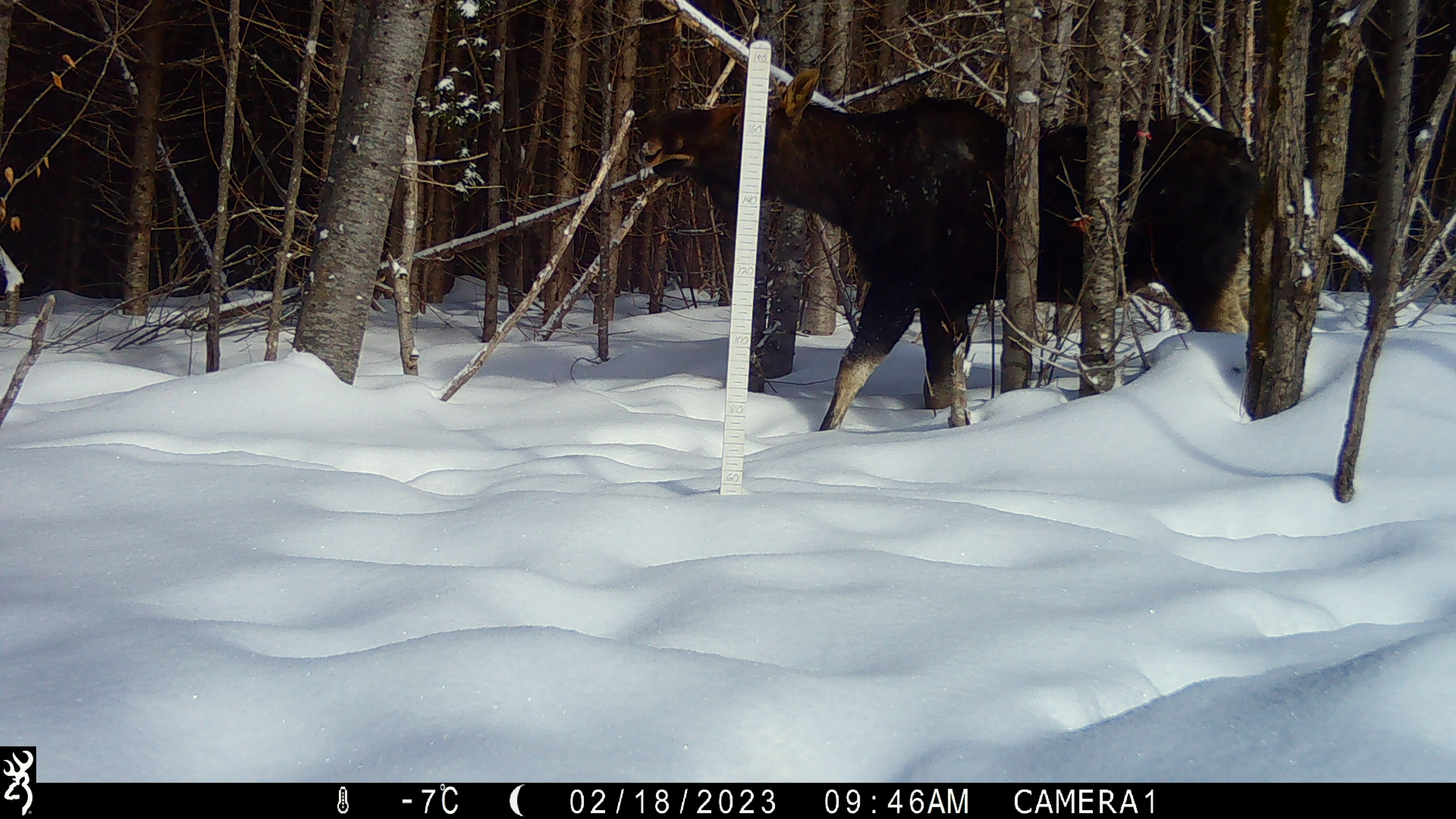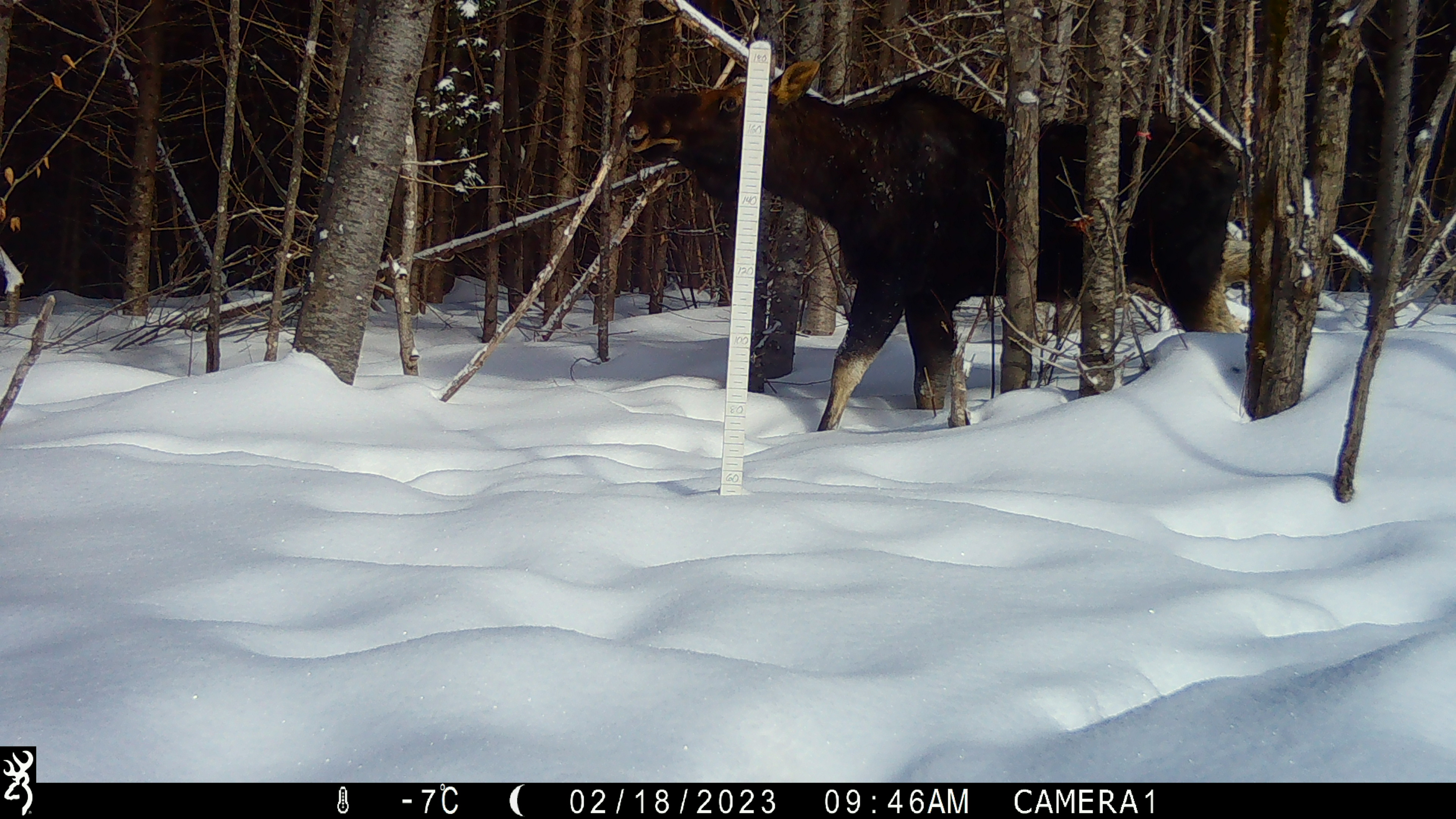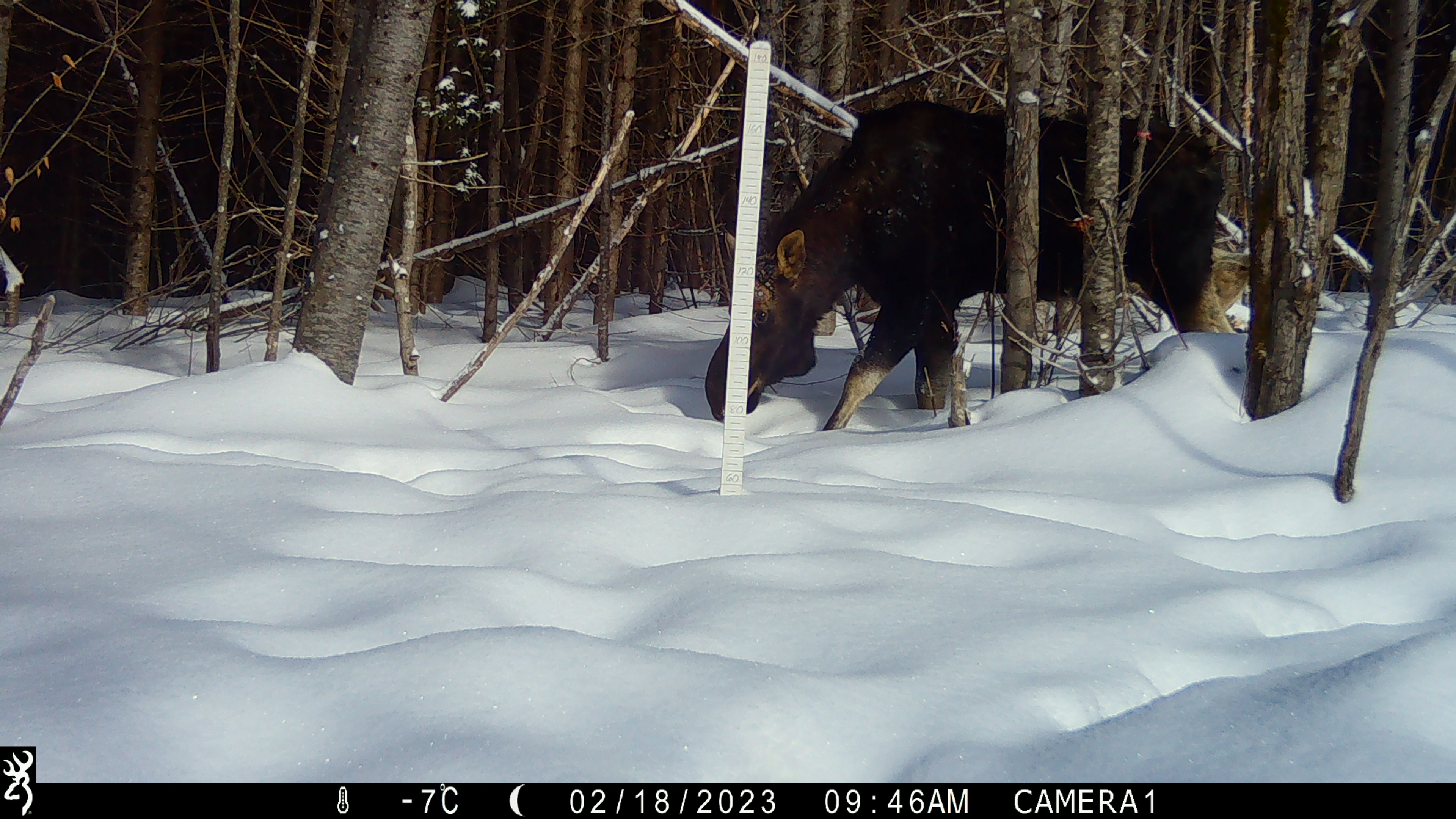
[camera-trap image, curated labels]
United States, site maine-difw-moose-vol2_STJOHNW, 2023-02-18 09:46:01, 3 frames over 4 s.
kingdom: Animalia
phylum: Chordata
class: Mammalia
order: Artiodactyla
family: Cervidae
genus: Alces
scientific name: Alces alces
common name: moose